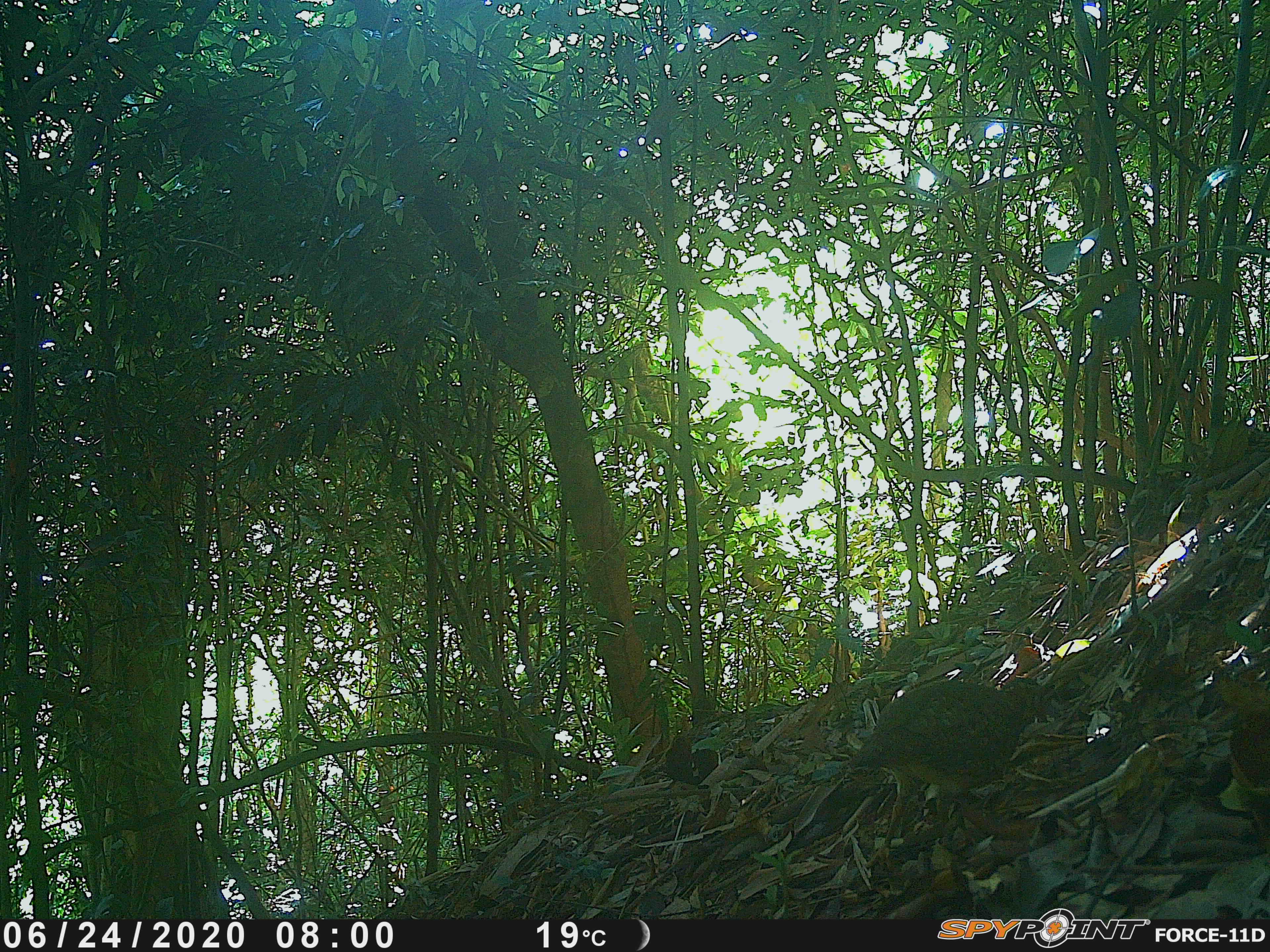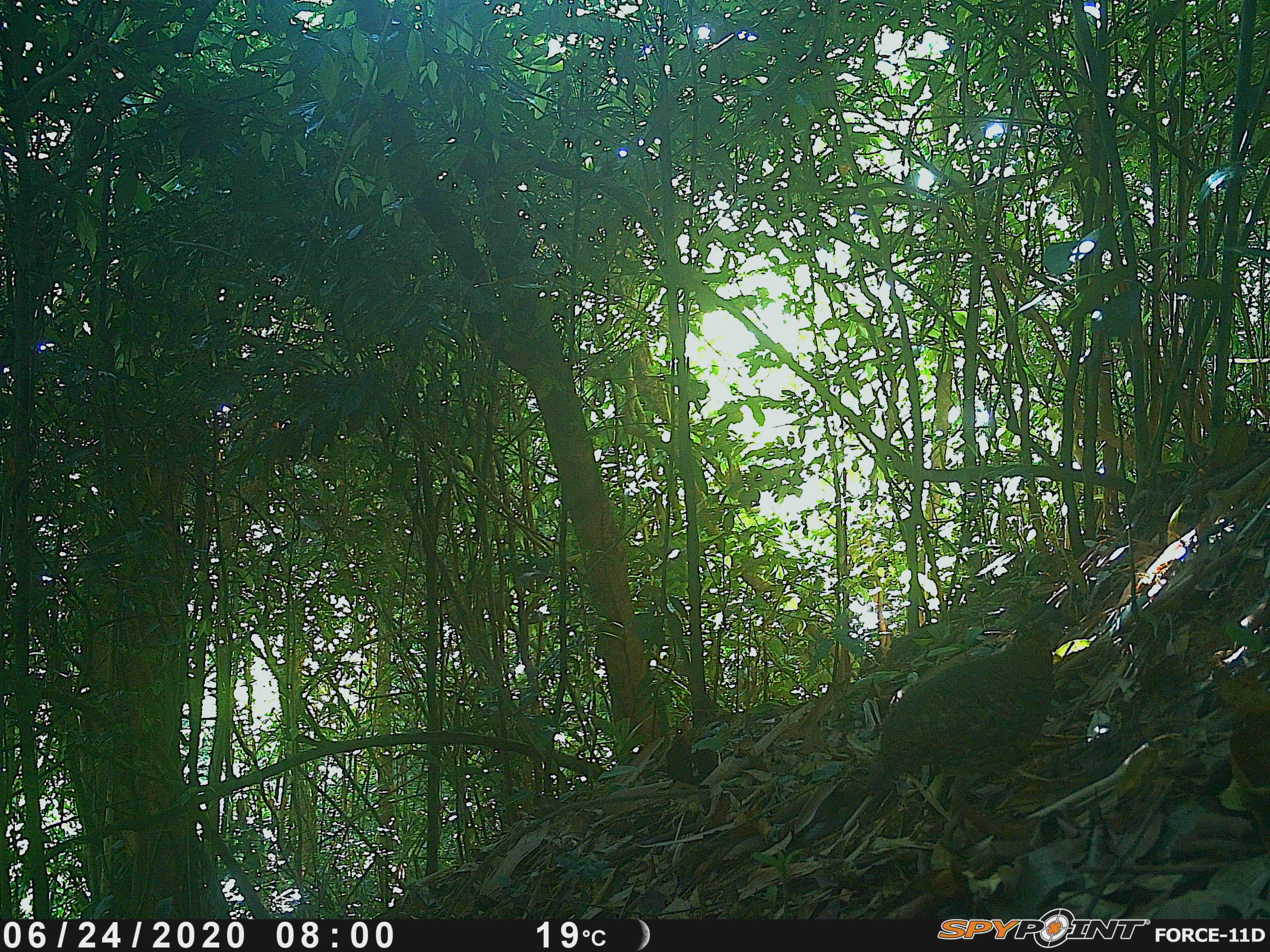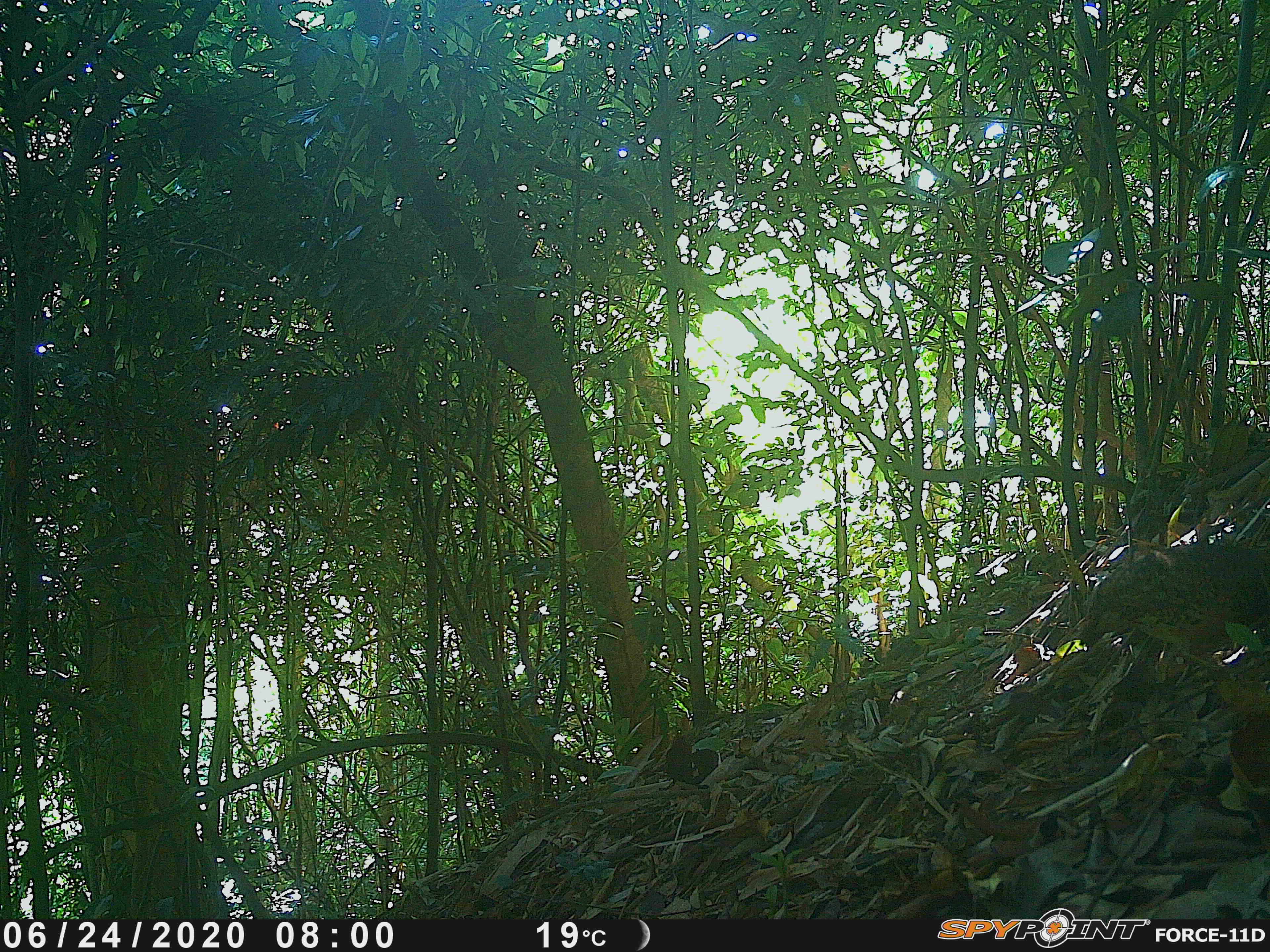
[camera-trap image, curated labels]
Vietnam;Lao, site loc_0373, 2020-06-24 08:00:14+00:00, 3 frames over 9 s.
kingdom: Animalia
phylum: Chordata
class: Aves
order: Galliformes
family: Phasianidae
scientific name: Phasianidae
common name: partridge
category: unidentified partridge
Unidentified partridge (partridge) (Phasianidae). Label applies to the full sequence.